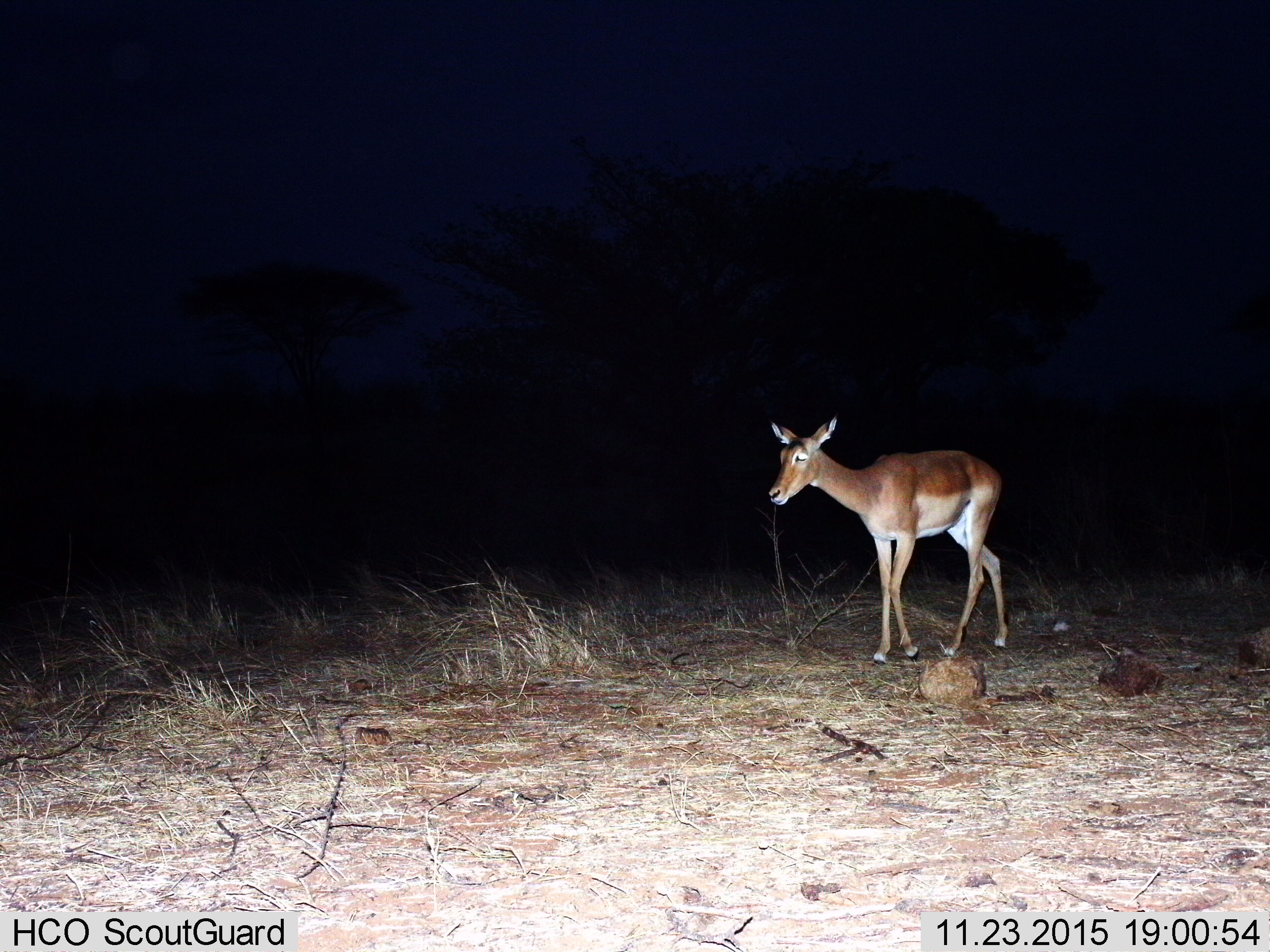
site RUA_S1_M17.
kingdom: Animalia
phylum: Chordata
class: Mammalia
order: Artiodactyla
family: Bovidae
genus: Aepyceros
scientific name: Aepyceros melampus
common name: impala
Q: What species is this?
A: Impala (Aepyceros melampus).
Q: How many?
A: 1.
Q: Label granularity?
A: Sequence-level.